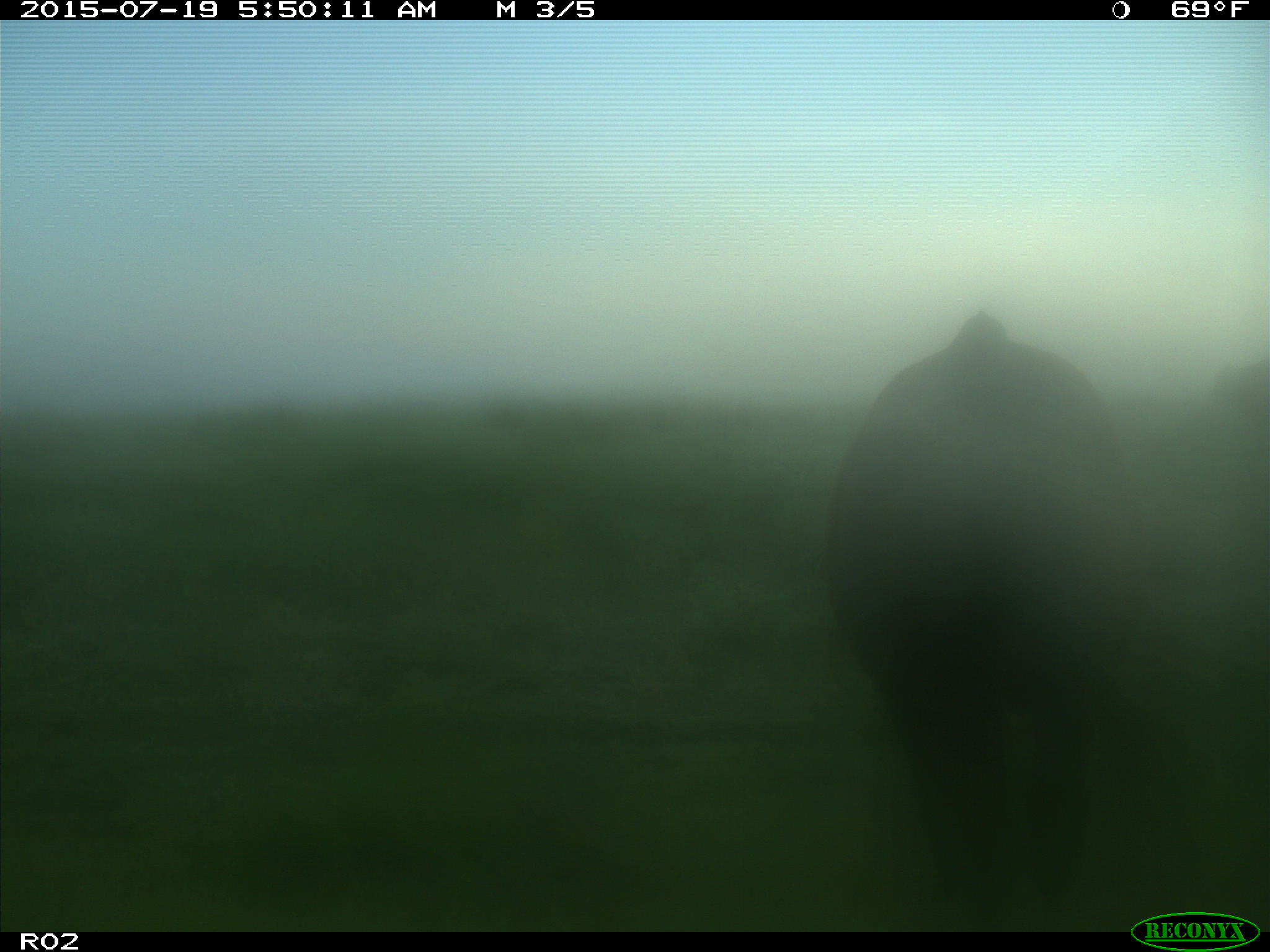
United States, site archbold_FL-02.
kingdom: Animalia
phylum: Chordata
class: Mammalia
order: Artiodactyla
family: Bovidae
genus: Bos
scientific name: Bos taurus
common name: domestic cow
Bos taurus (domestic cow).